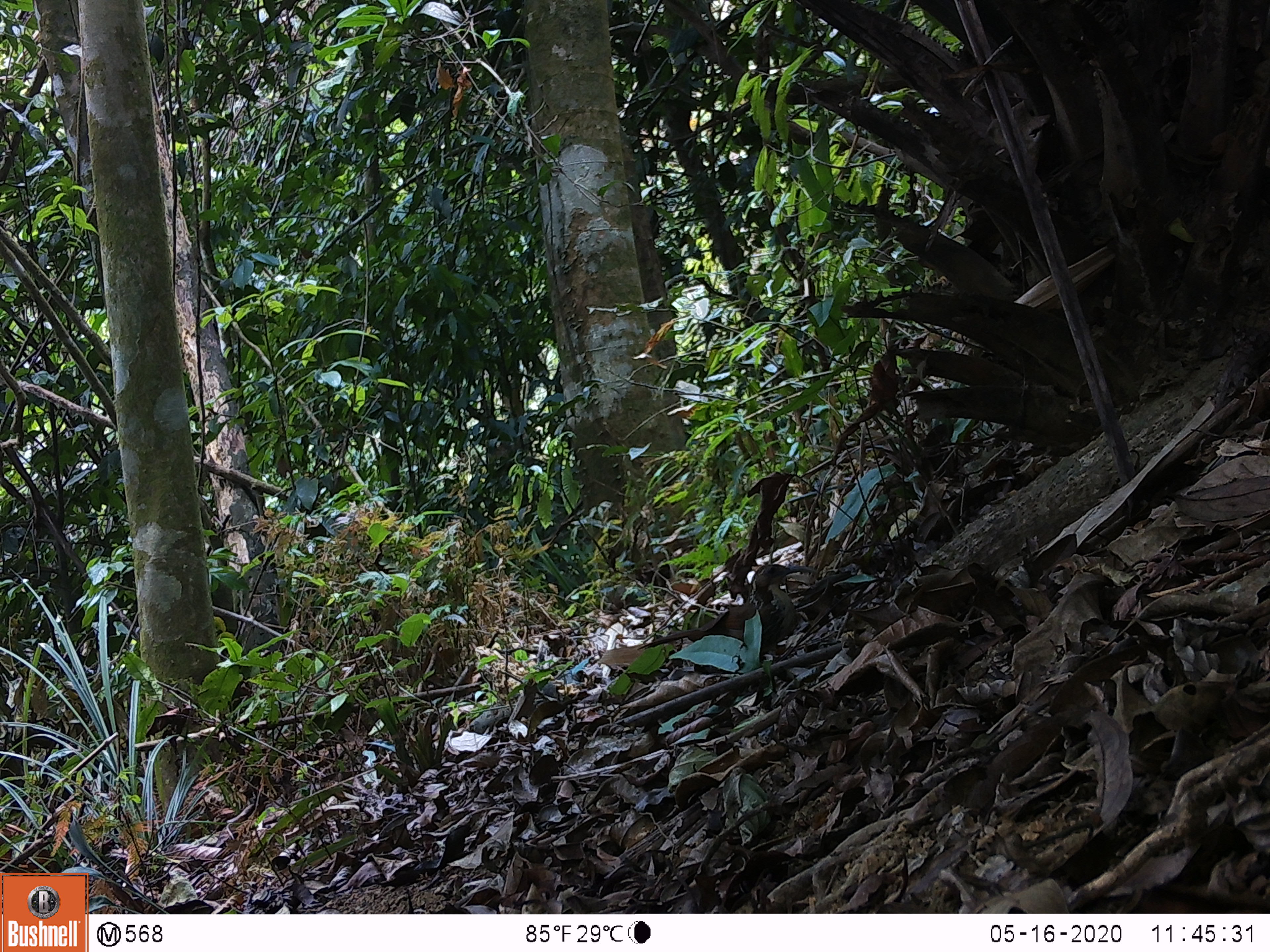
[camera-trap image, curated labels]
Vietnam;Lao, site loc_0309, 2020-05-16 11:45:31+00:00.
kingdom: Animalia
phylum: Chordata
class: Aves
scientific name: Aves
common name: bird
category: unidentified bird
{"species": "unidentified bird (bird) (Aves)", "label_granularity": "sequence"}